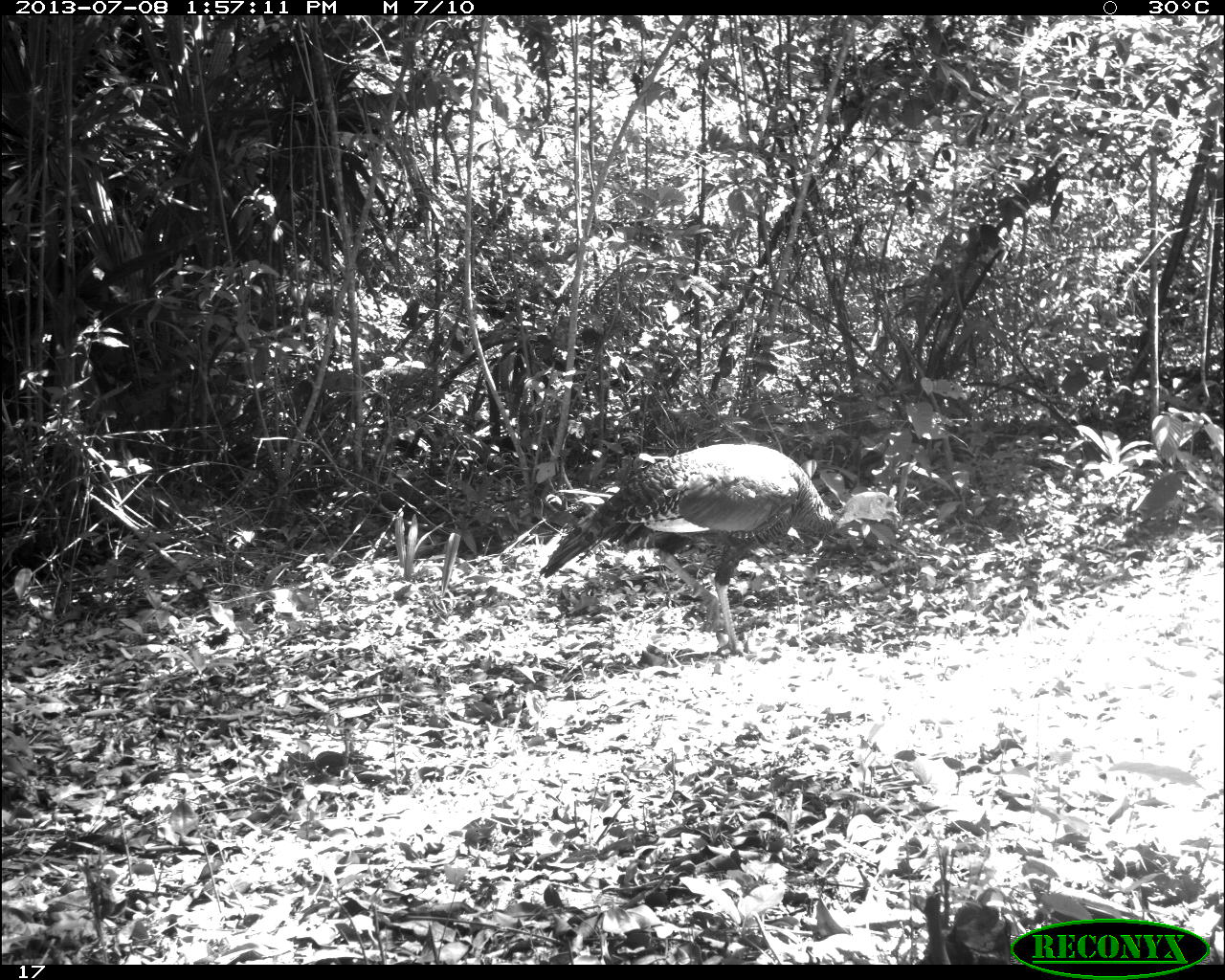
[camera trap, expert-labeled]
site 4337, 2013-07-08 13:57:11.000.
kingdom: Animalia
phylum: Chordata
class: Aves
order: Galliformes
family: Phasianidae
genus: Meleagris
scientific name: Meleagris ocellata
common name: ocellated turkey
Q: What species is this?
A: Meleagris ocellata (ocellated turkey).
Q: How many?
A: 1.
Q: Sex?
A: Male.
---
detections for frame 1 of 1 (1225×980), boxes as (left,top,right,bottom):
meleagris ocellata: (538,440,900,658)